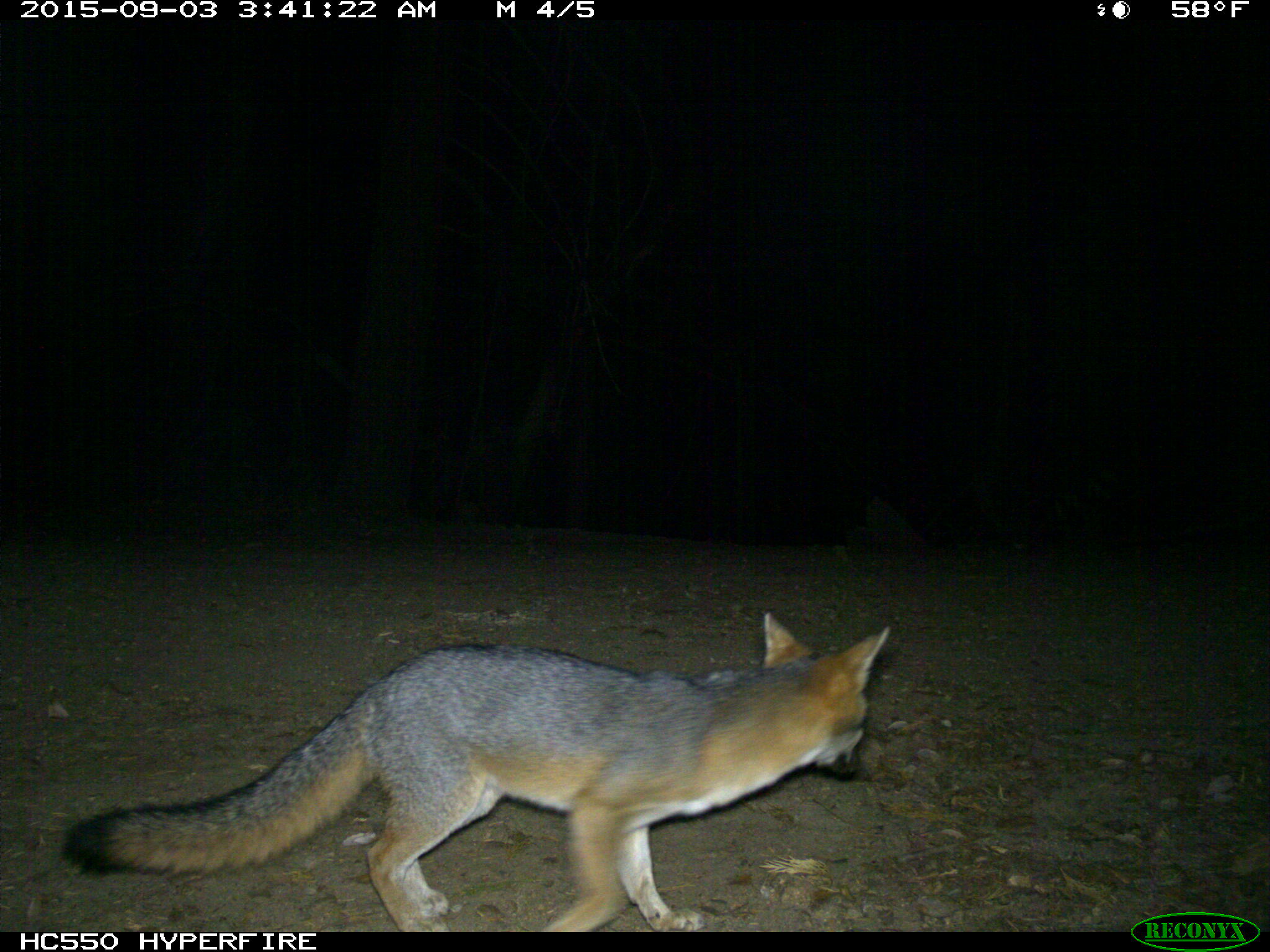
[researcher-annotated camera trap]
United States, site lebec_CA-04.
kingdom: Animalia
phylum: Chordata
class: Mammalia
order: Carnivora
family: Canidae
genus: Urocyon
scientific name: Urocyon cinereoargenteus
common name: gray fox